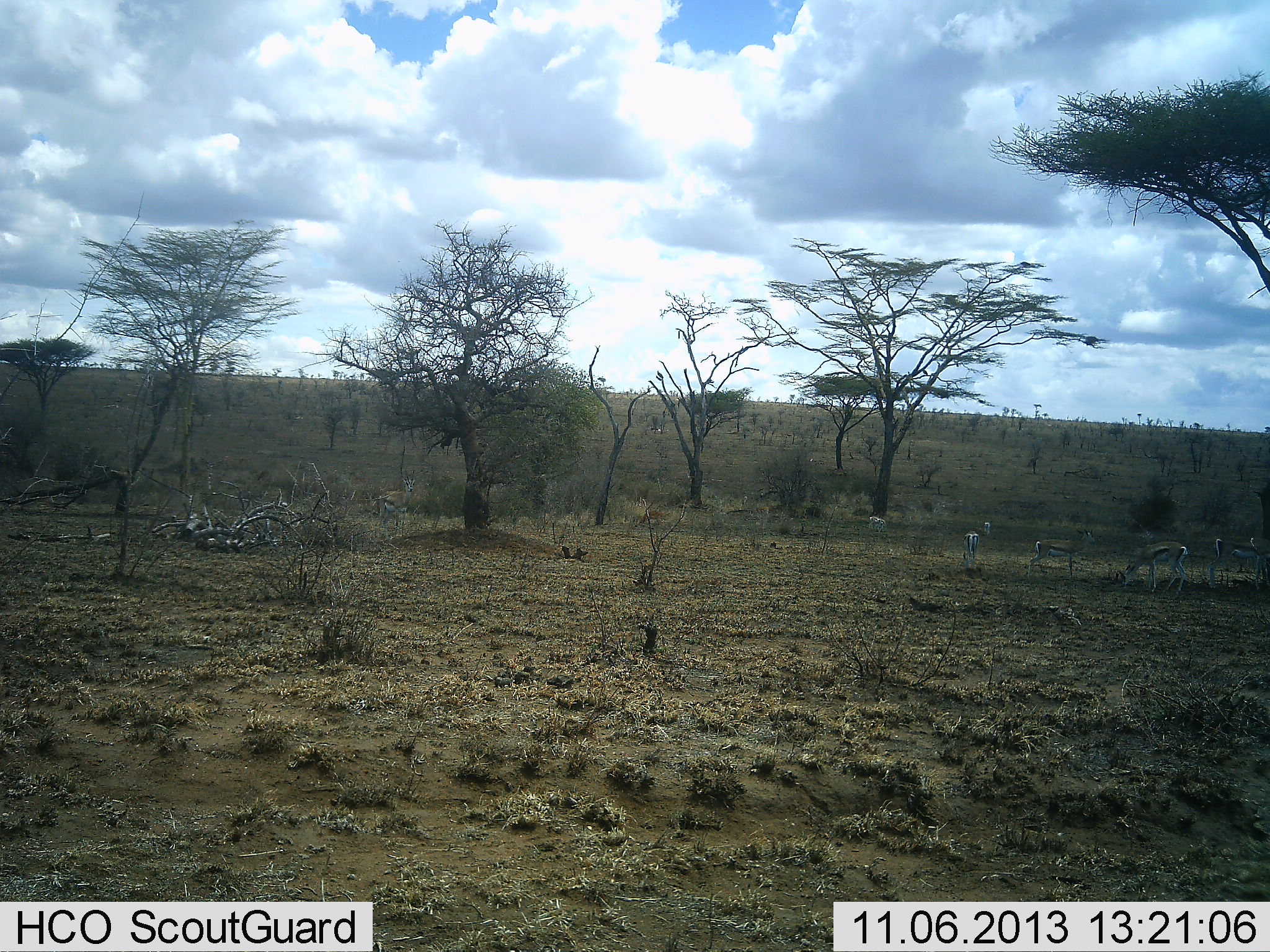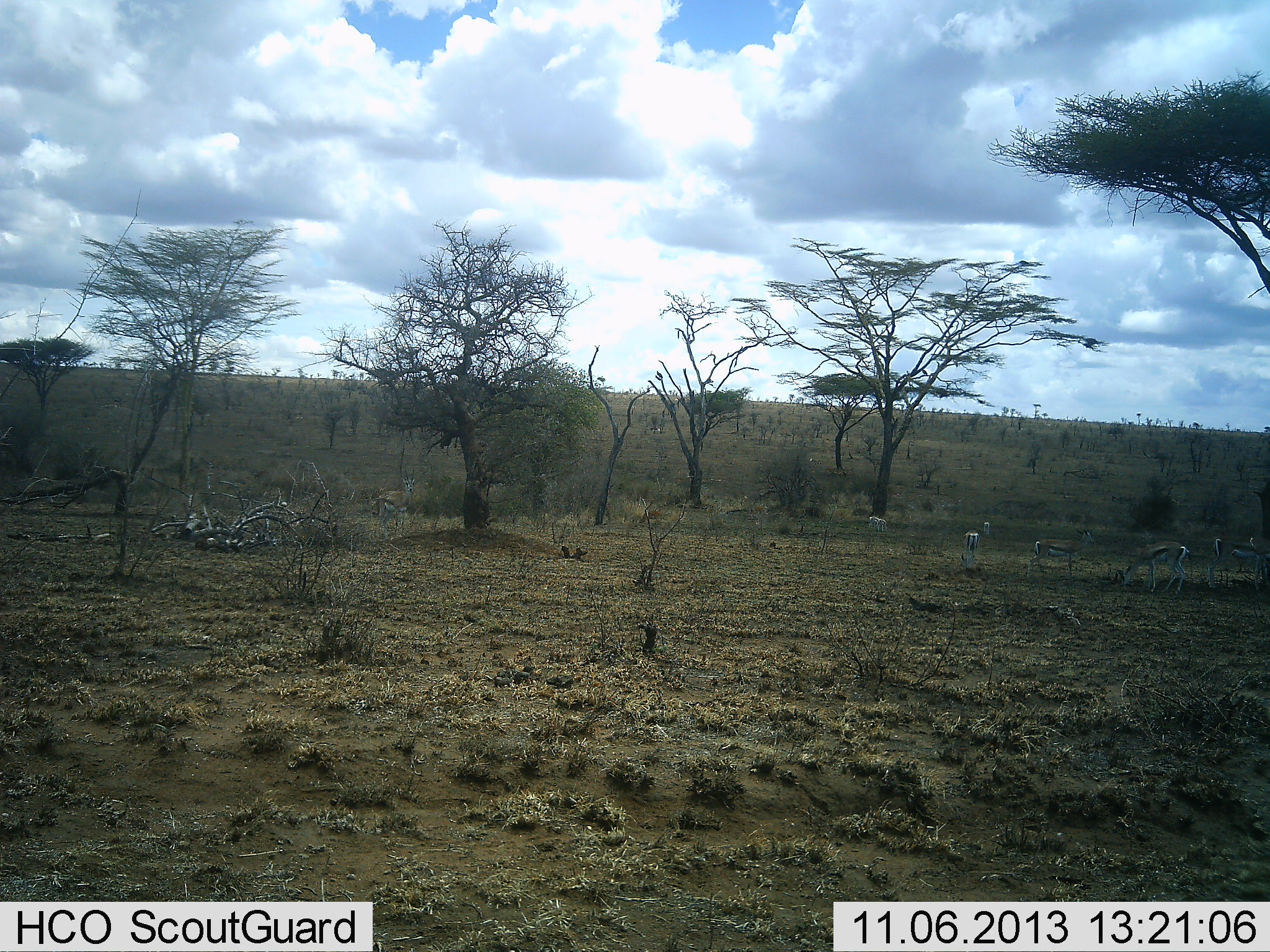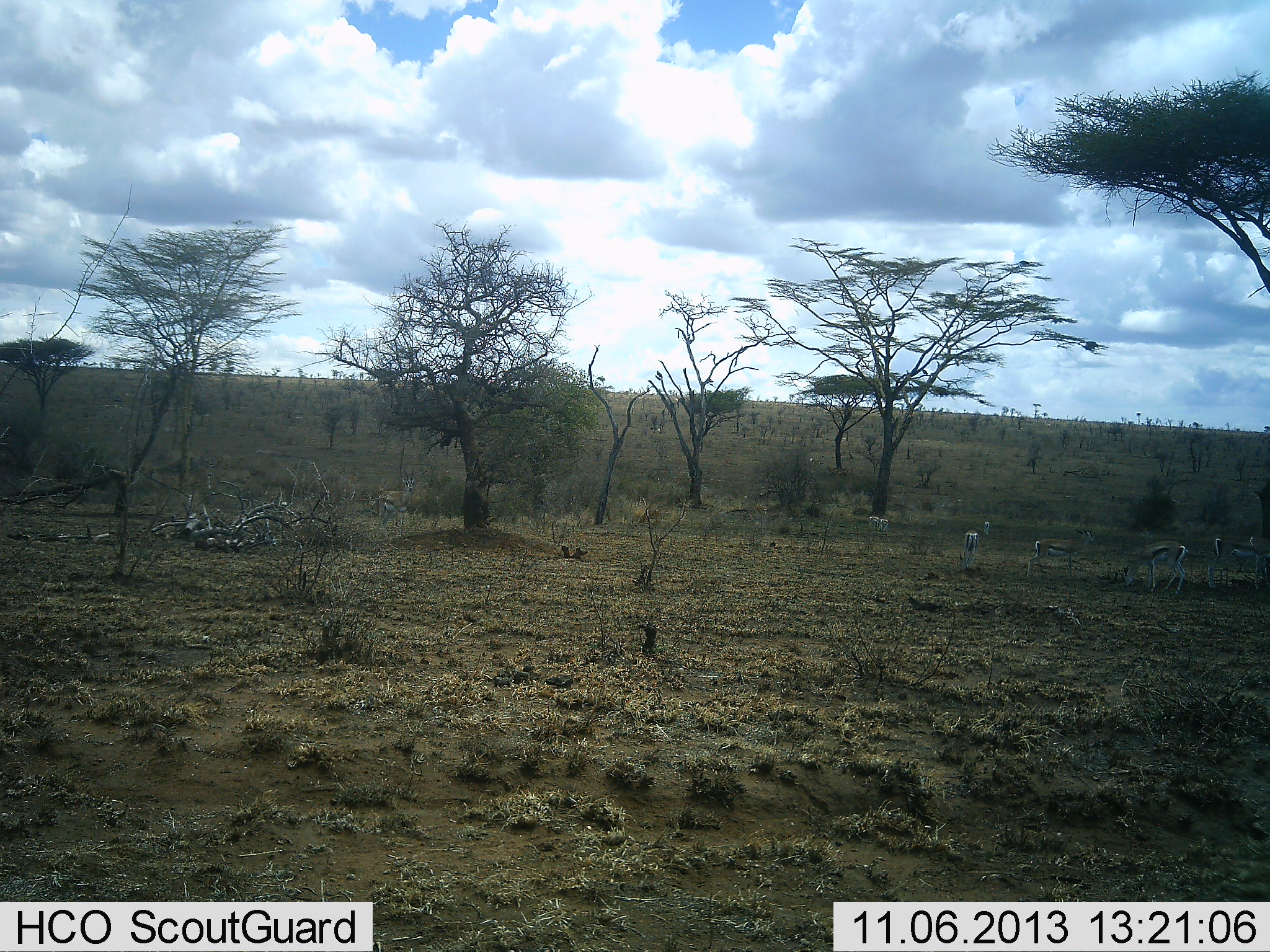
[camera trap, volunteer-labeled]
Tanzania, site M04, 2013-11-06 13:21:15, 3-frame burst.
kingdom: Animalia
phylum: Chordata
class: Mammalia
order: Artiodactyla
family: Bovidae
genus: Eudorcas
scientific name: Eudorcas thomsonii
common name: thomson's gazelle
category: gazellethomsons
Gazellethomsons (thomson's gazelle) (Eudorcas thomsonii), count 5. Behavior (volunteer vote fractions): standing 100%, resting 11%, moving 22%, interacting 0%. Young present (vote fraction): 0%. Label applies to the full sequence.